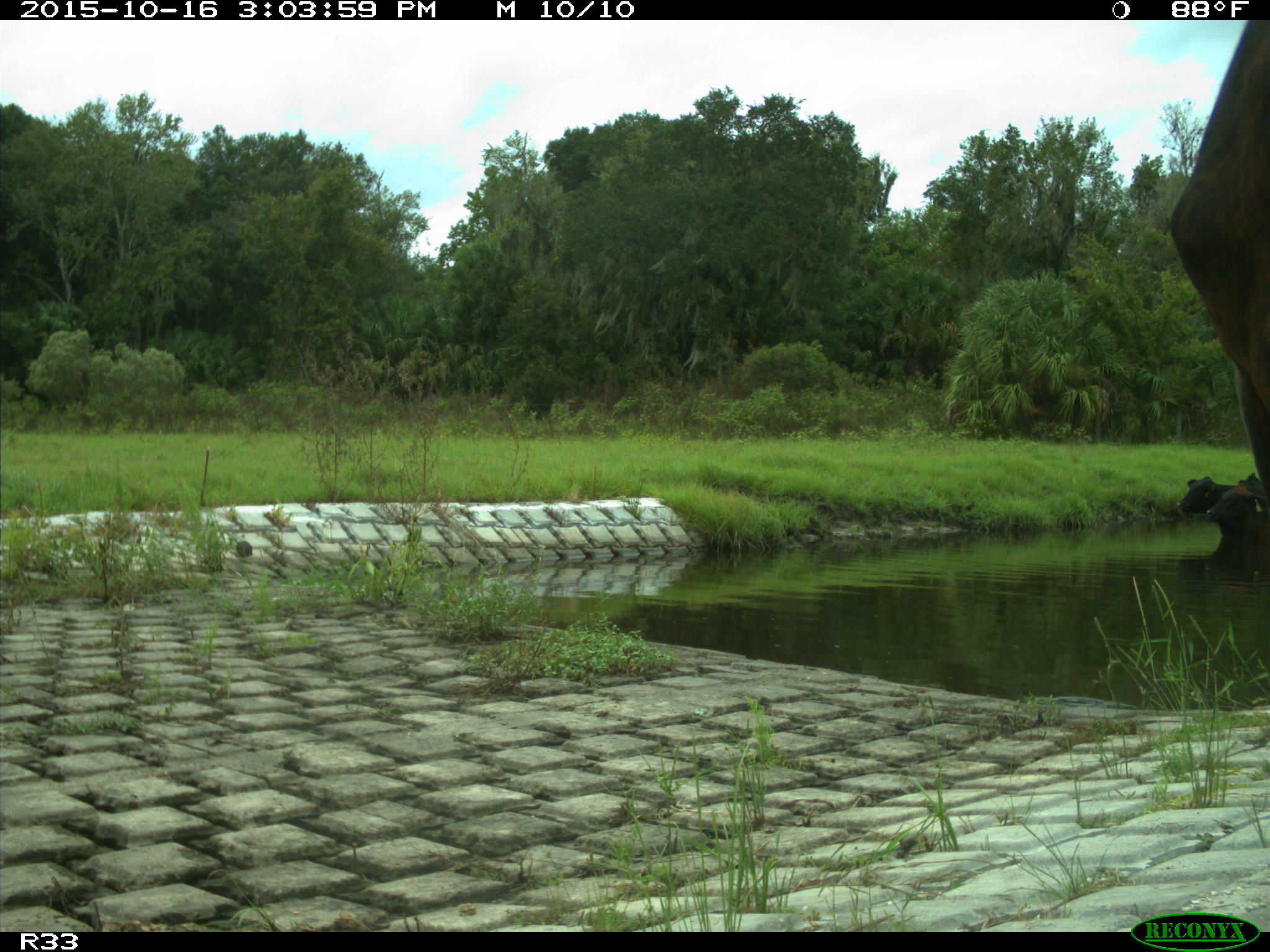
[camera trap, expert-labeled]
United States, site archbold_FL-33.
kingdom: Animalia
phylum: Chordata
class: Mammalia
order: Artiodactyla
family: Bovidae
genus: Bos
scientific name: Bos taurus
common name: domestic cow